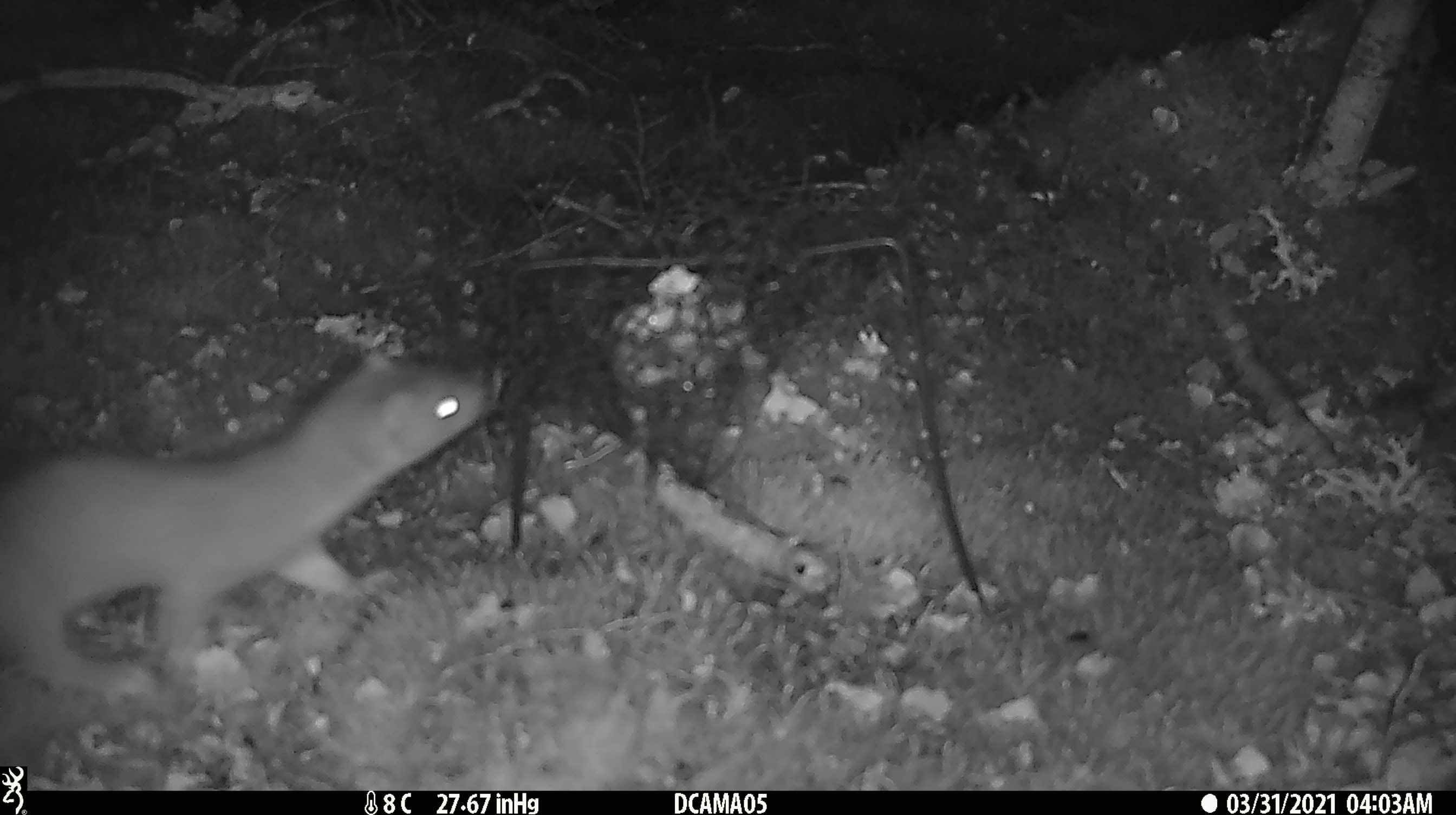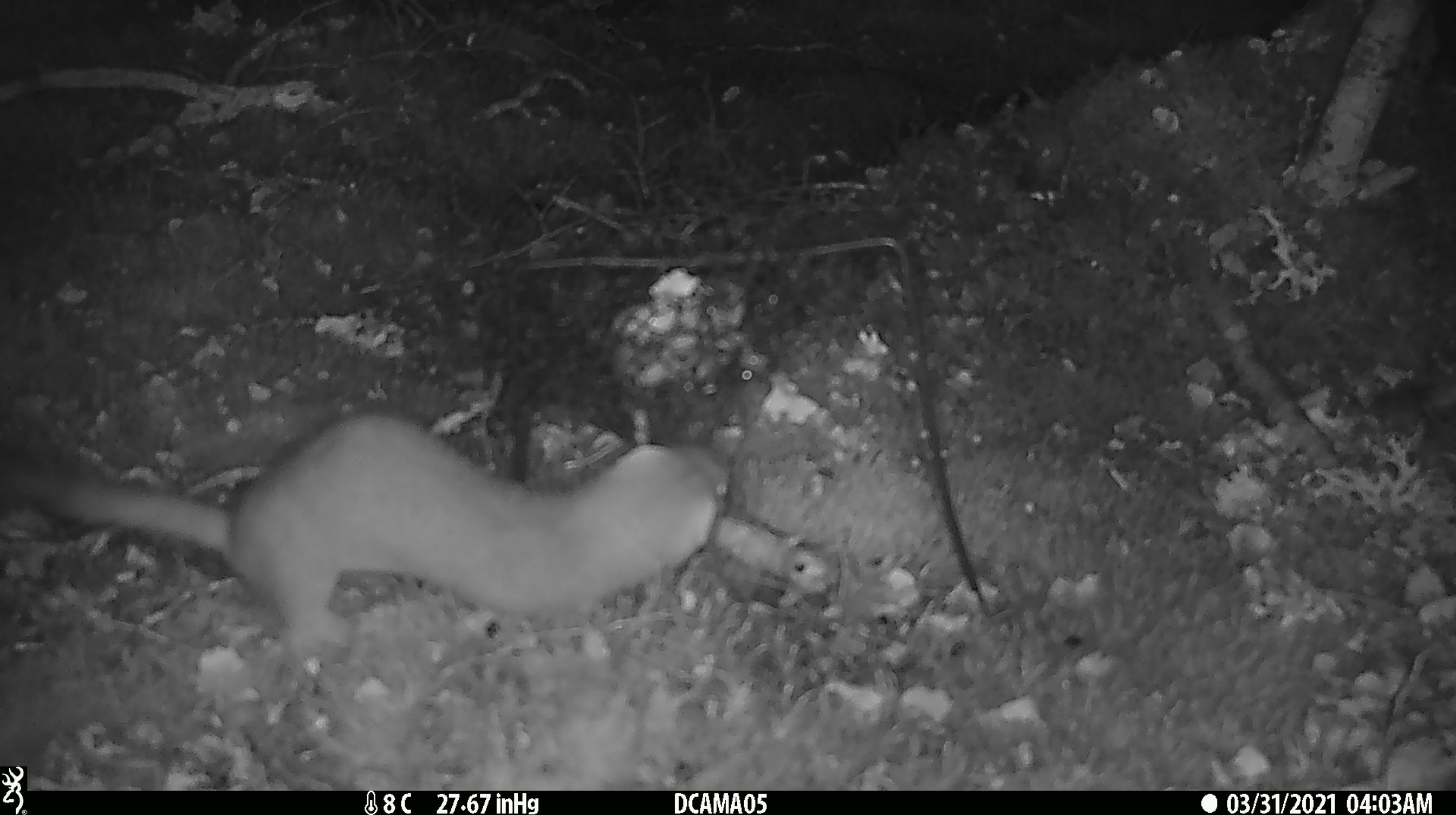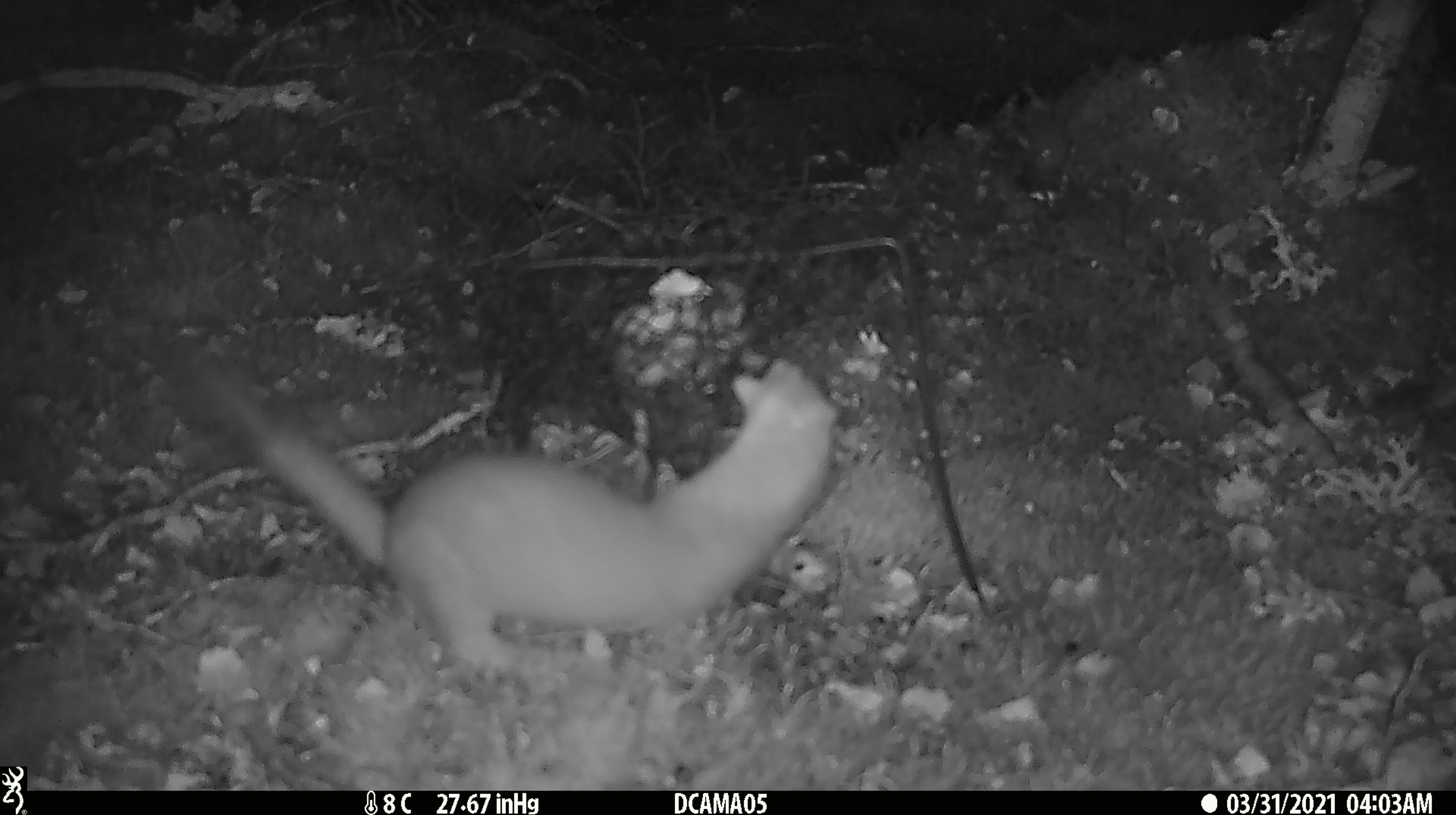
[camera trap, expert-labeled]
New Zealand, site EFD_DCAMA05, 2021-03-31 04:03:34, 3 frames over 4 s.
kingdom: Animalia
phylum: Chordata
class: Mammalia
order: Carnivora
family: Mustelidae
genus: Mustela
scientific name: Mustela erminea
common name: stoat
Stoat (Mustela erminea).